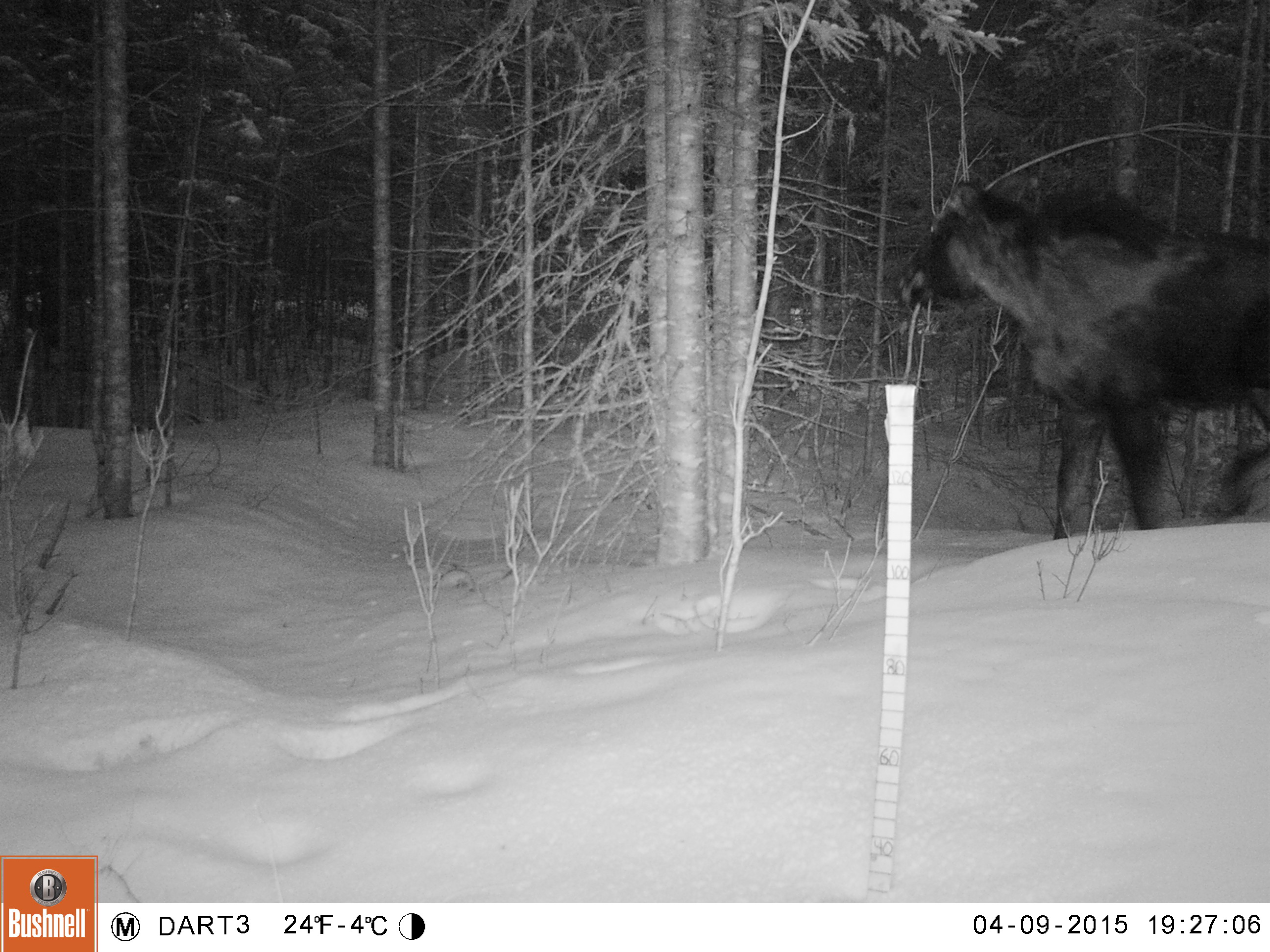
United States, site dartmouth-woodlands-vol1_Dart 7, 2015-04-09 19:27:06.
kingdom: Animalia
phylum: Chordata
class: Mammalia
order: Artiodactyla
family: Cervidae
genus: Alces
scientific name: Alces alces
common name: moose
Moose (Alces alces).